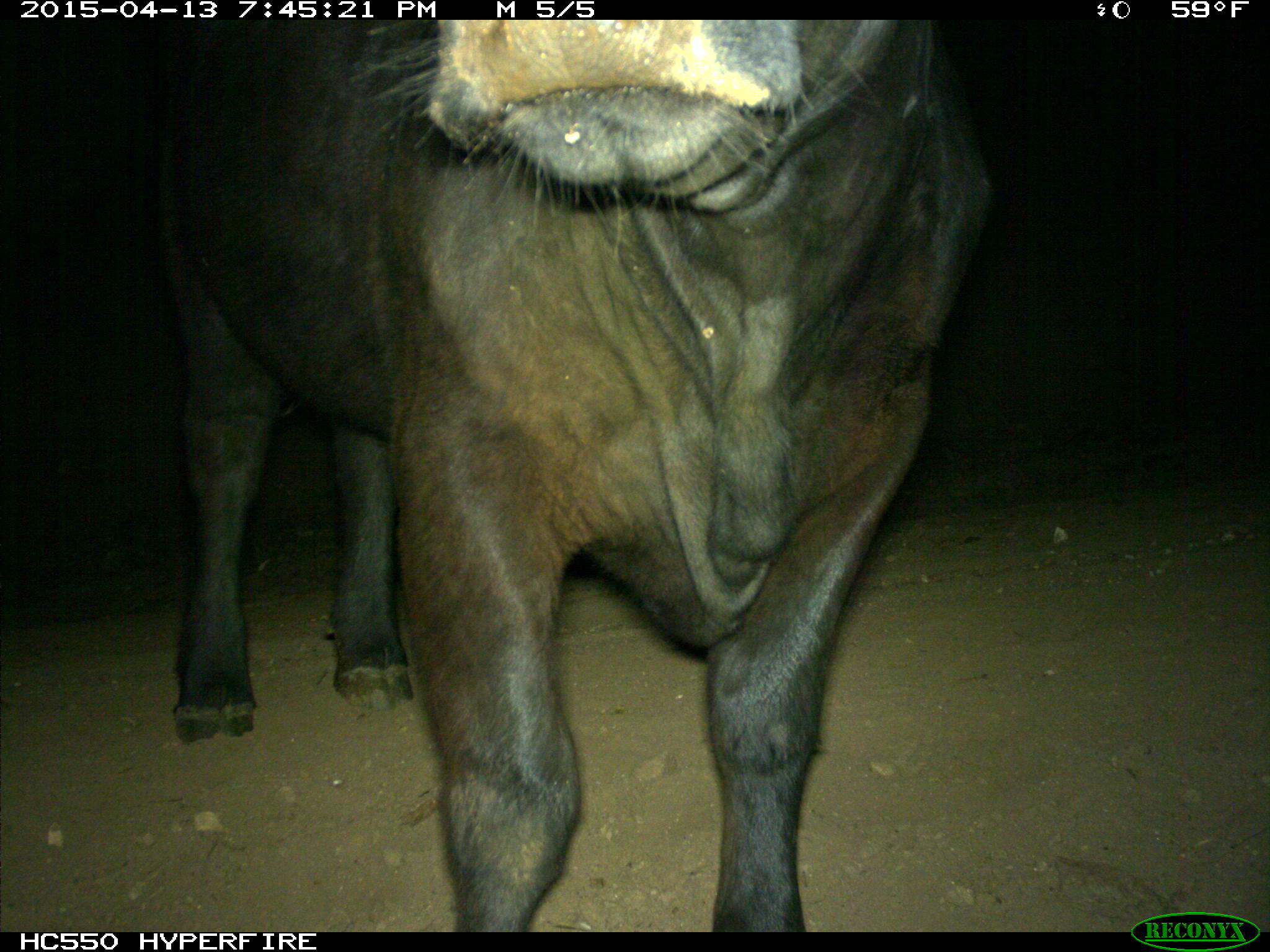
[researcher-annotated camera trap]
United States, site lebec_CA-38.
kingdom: Animalia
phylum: Chordata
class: Mammalia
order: Artiodactyla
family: Bovidae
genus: Bos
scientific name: Bos taurus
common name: domestic cow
Bos taurus (domestic cow).